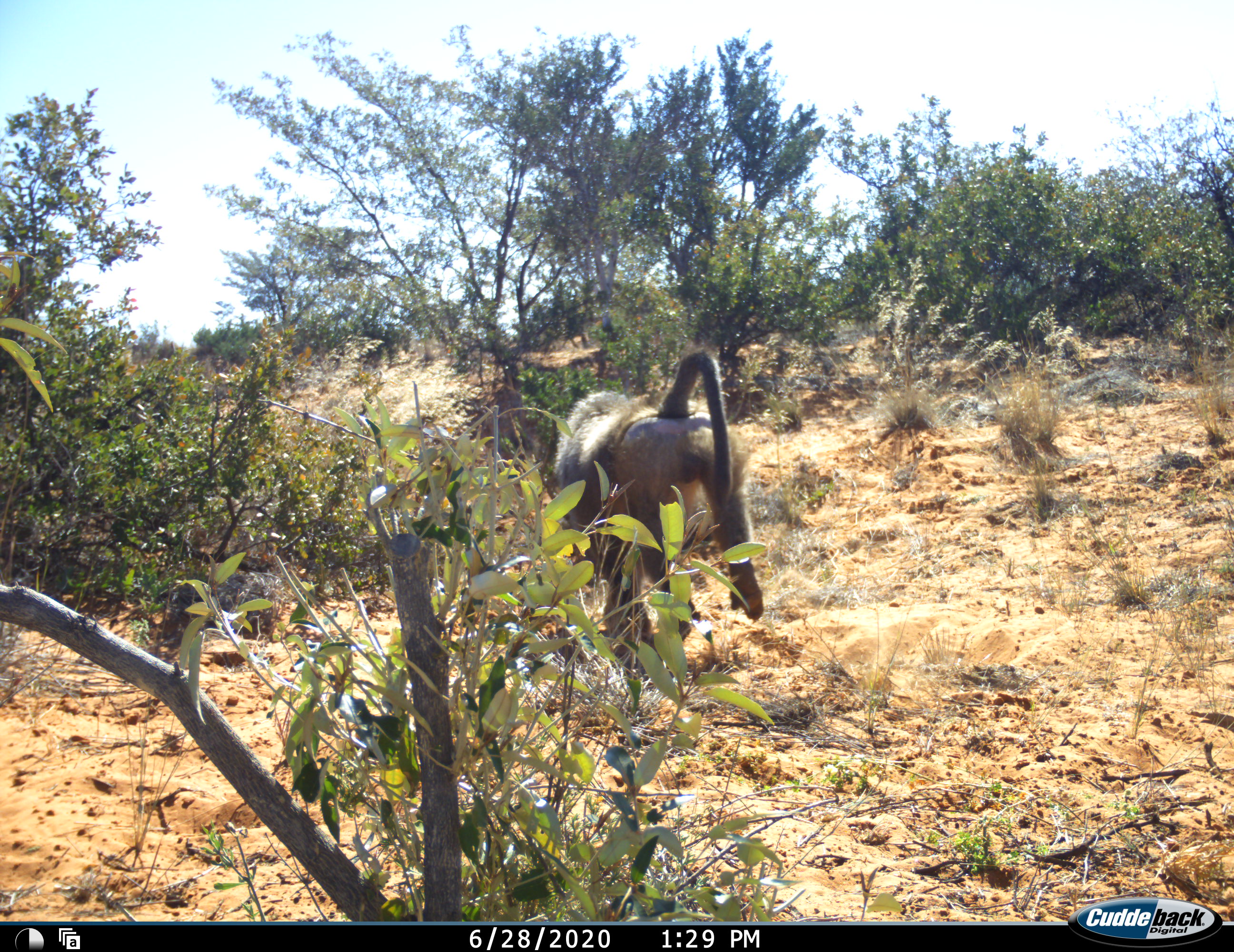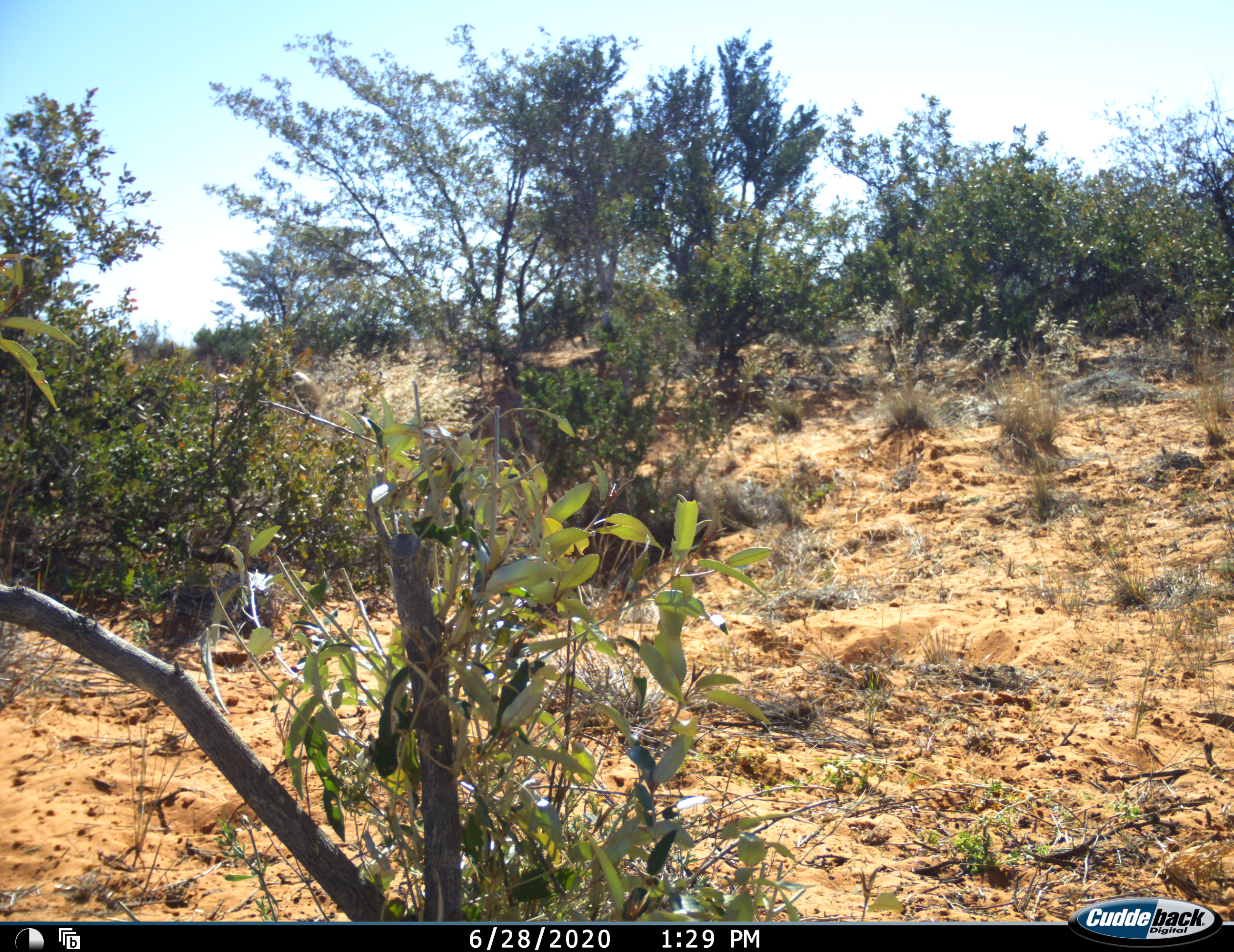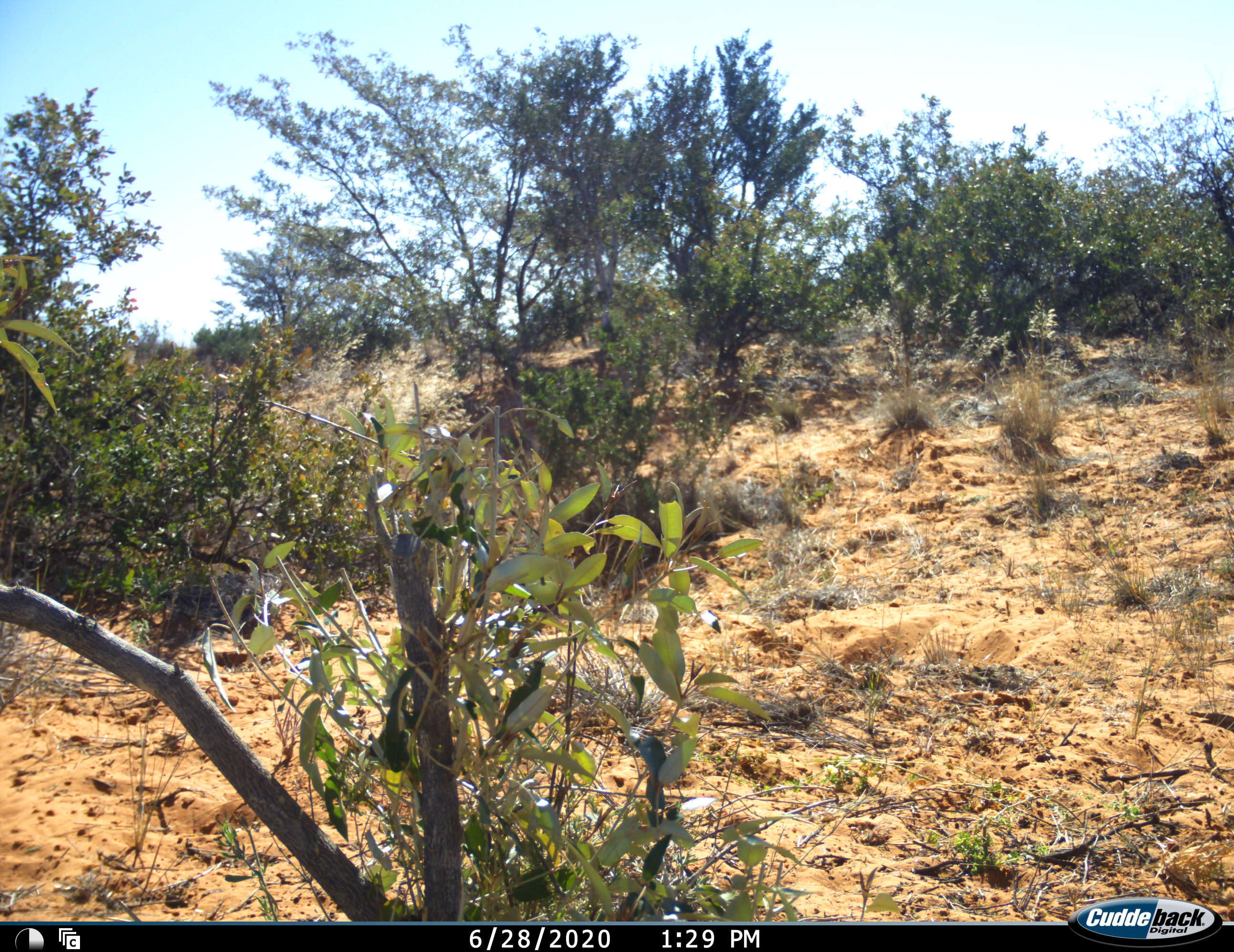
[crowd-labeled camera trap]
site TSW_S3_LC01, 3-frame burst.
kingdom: Animalia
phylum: Chordata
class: Mammalia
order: Primates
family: Cercopithecidae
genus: Papio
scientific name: Papio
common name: baboon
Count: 1.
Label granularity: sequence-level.